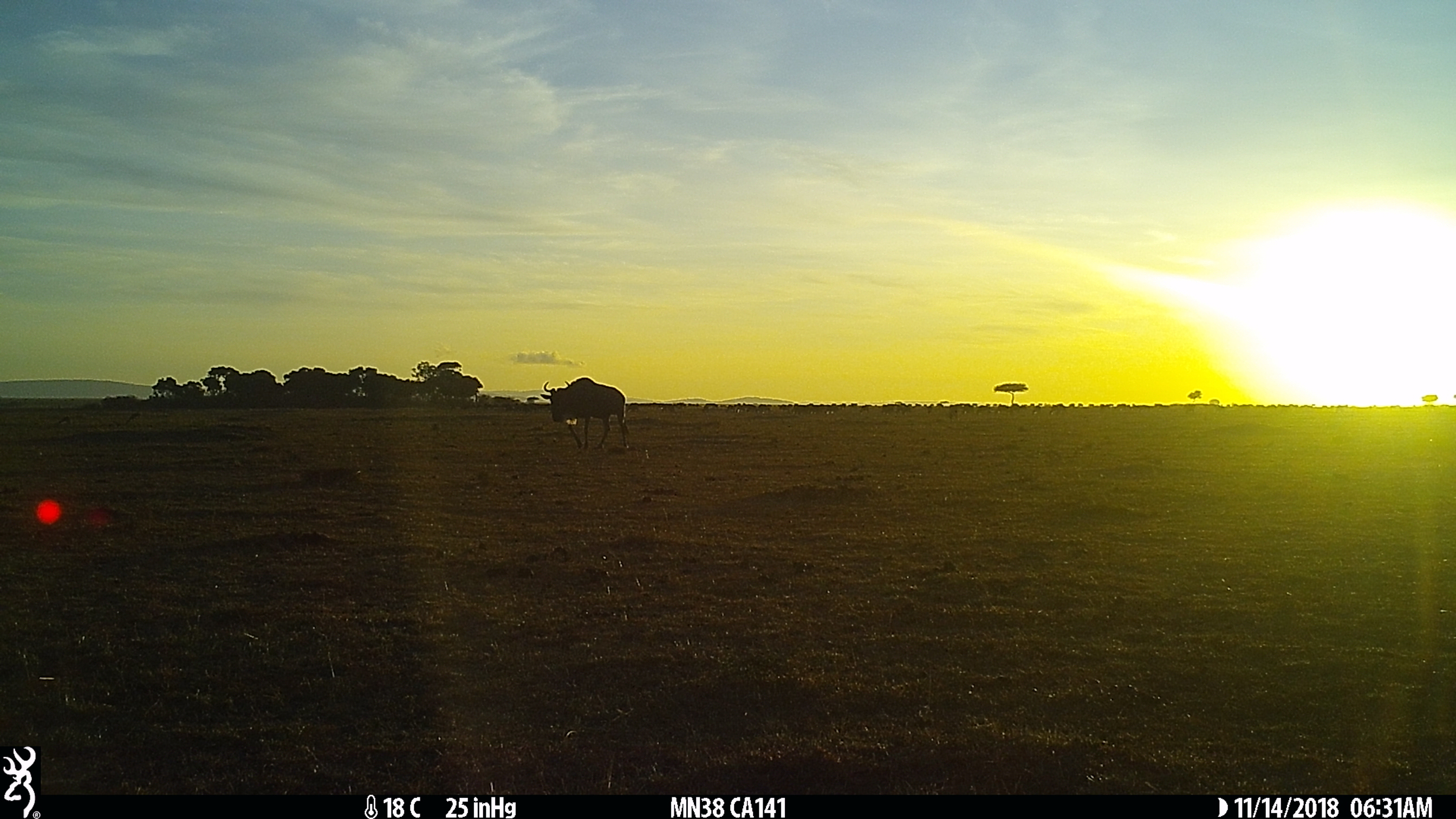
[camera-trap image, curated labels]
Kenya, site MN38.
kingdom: Animalia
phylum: Chordata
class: Mammalia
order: Artiodactyla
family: Bovidae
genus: Connochaetes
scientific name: Connochaetes taurinus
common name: blue wildebeest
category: wildebeest